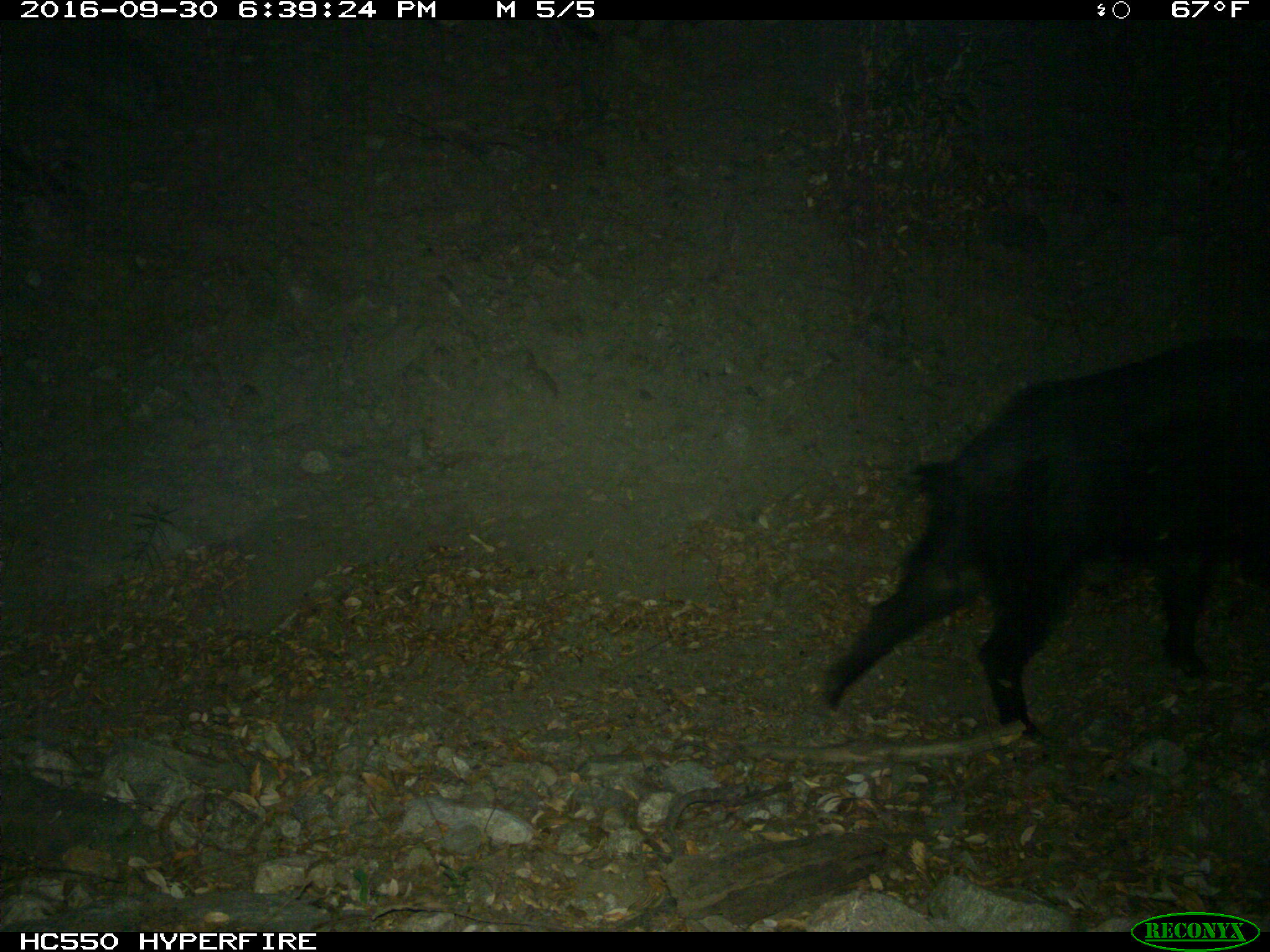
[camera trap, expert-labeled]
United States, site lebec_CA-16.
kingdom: Animalia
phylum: Chordata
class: Mammalia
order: Artiodactyla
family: Suidae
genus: Sus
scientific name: Sus scrofa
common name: wild boar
Sus scrofa (wild boar).